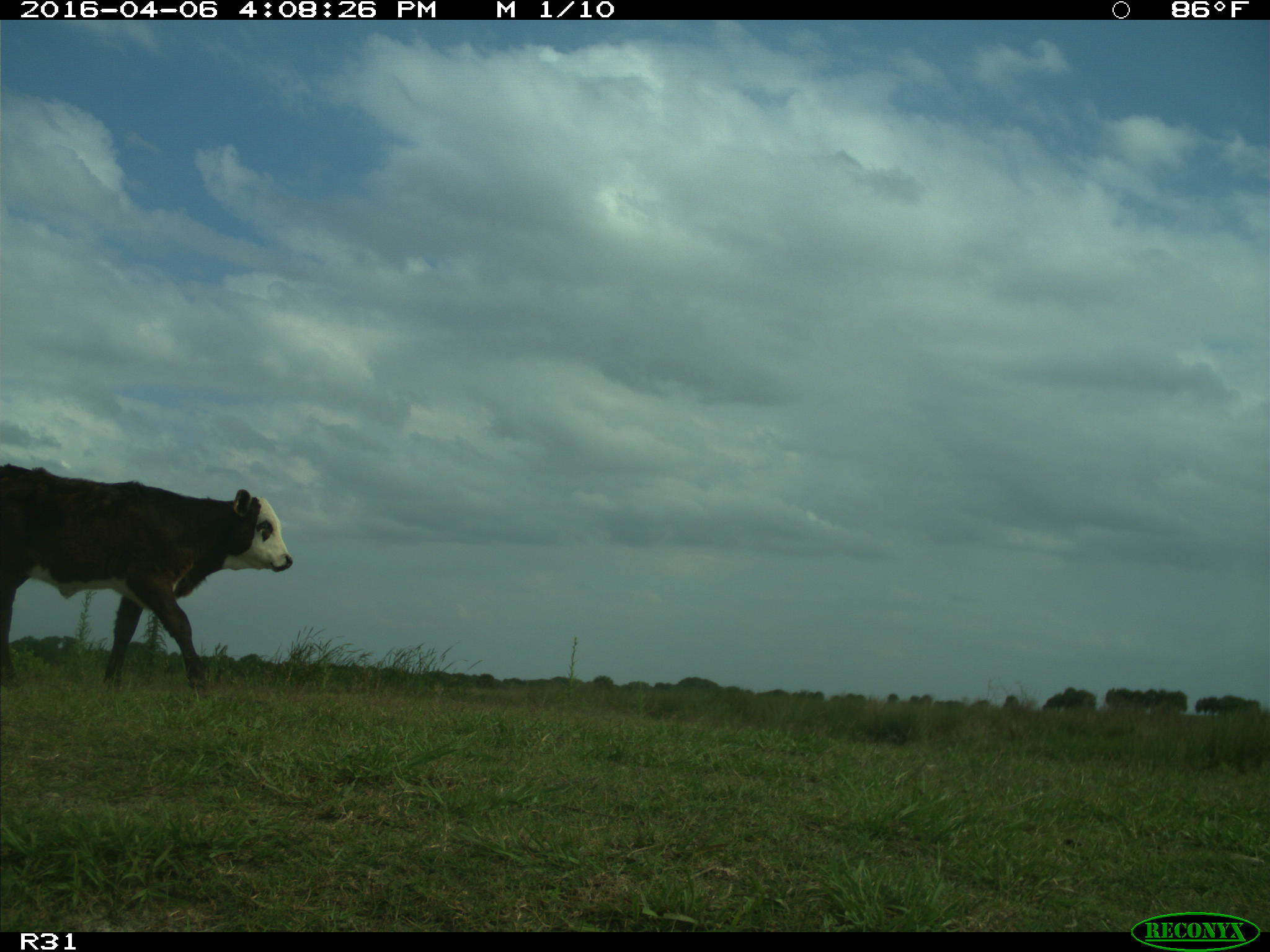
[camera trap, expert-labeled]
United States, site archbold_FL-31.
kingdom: Animalia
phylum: Chordata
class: Mammalia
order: Artiodactyla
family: Bovidae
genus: Bos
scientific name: Bos taurus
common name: domestic cow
Bos taurus (domestic cow).